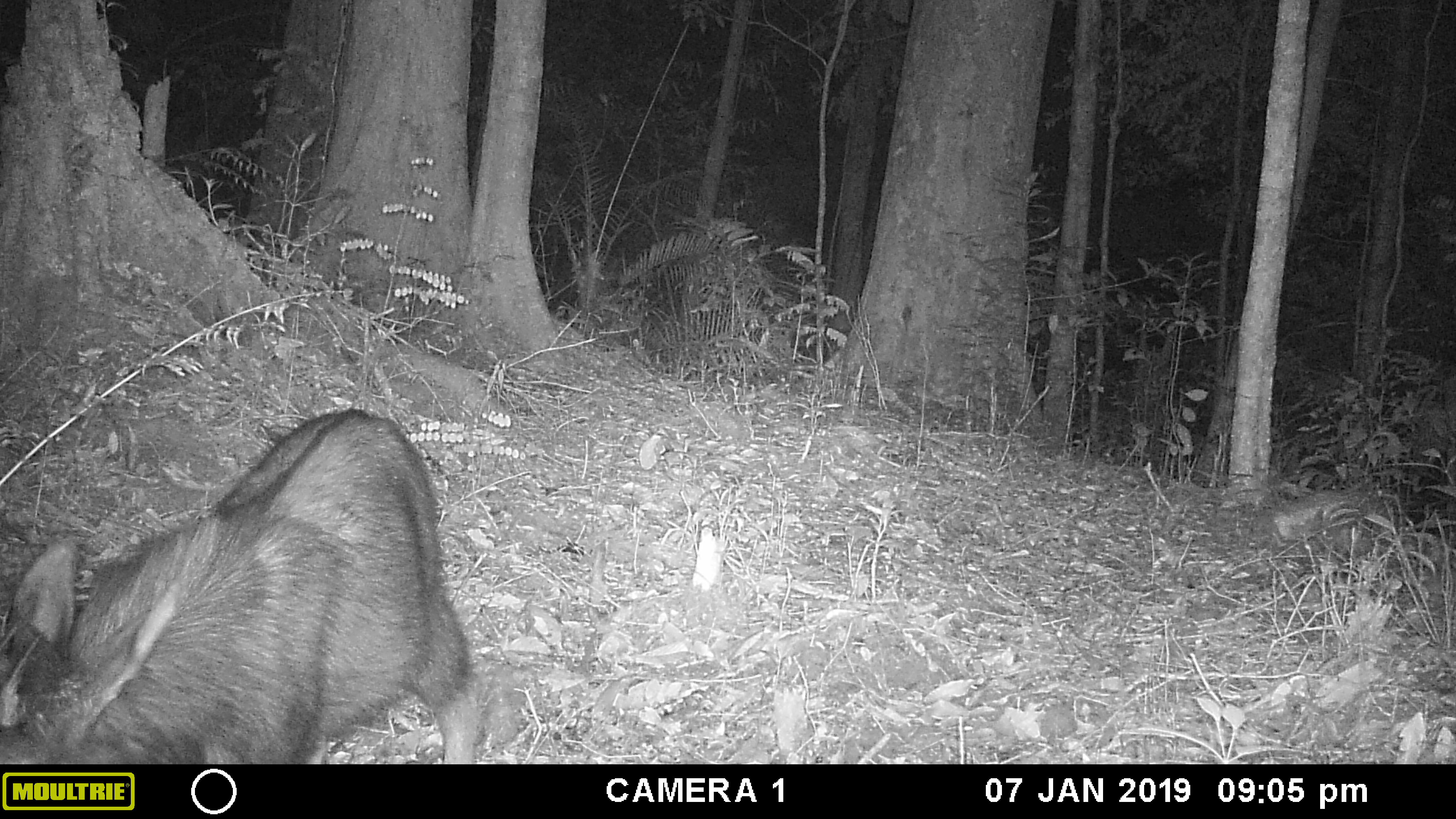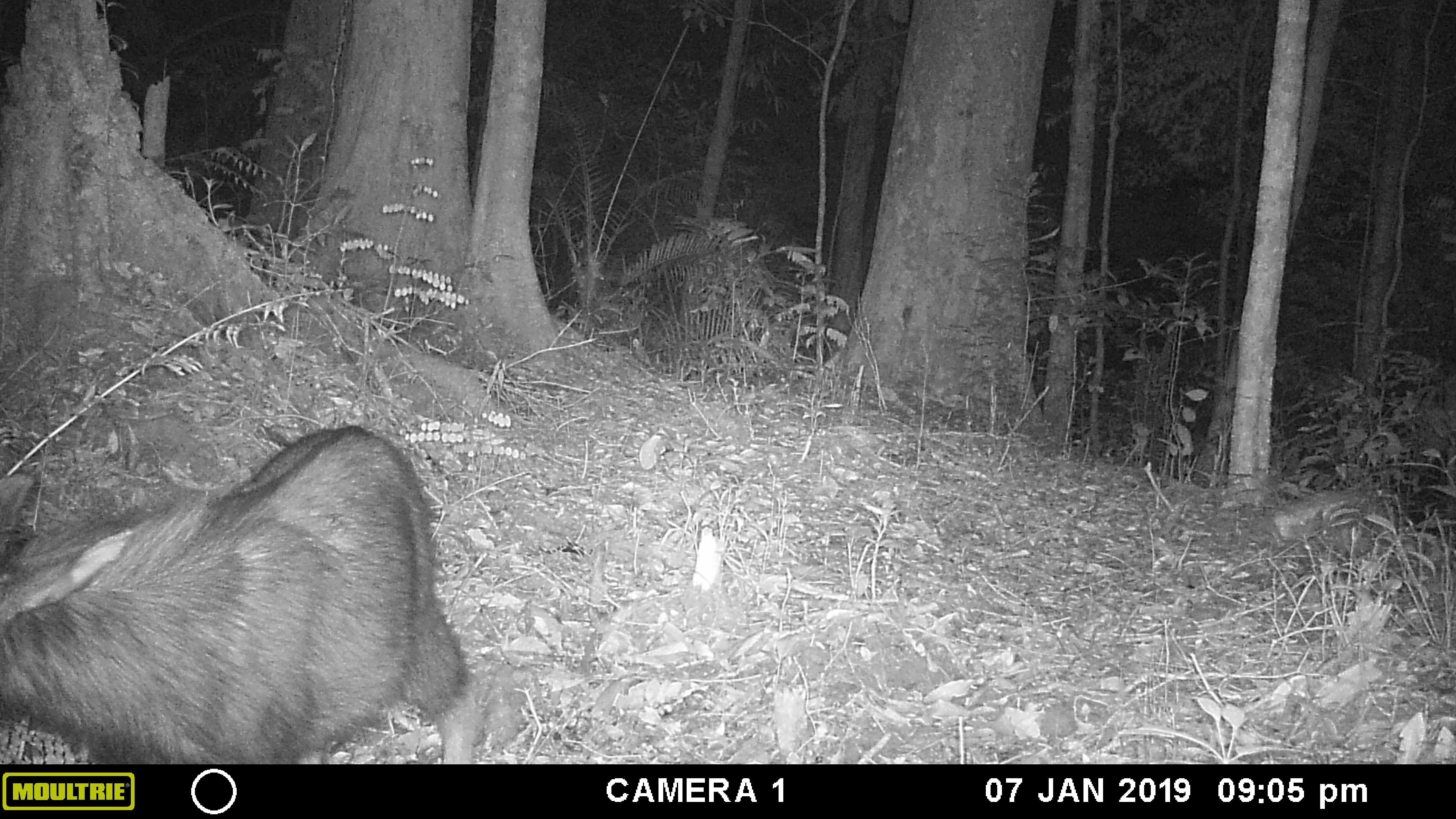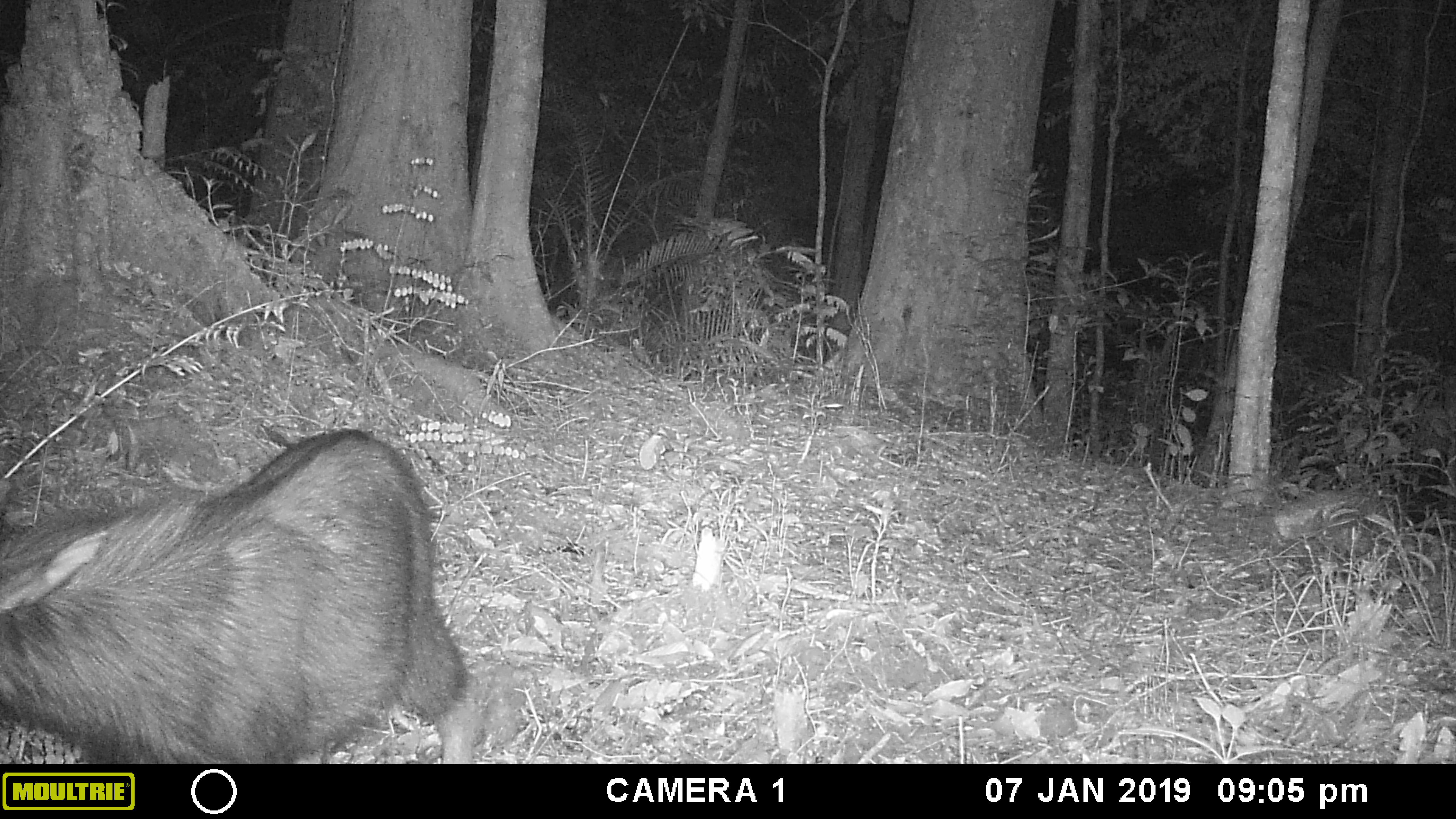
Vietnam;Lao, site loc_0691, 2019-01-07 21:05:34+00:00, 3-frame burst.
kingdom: Animalia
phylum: Chordata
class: Mammalia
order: Artiodactyla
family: Bovidae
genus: Capricornis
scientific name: Capricornis sumatraensis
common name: chinese serow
Chinese serow (Capricornis sumatraensis). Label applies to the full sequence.